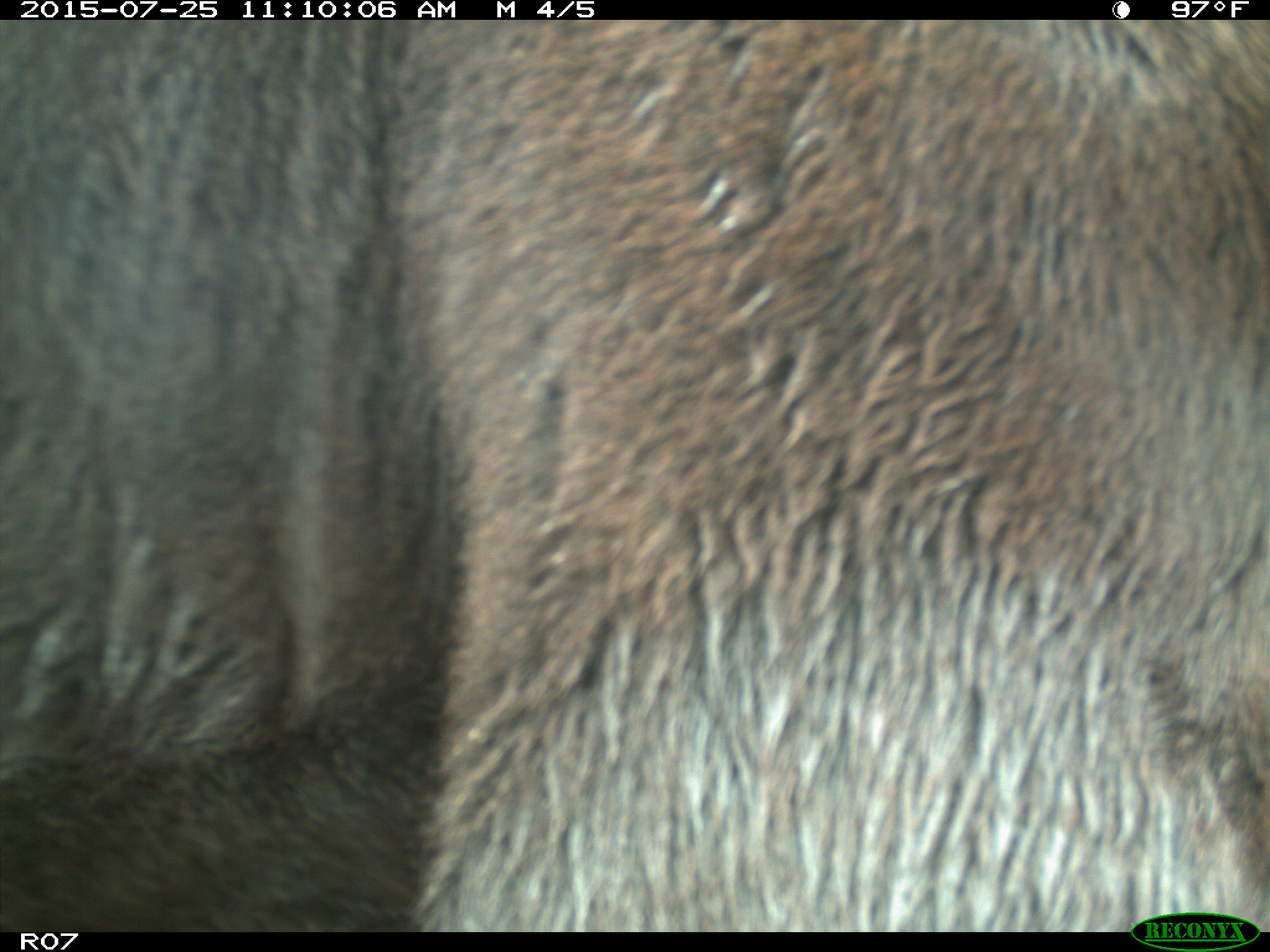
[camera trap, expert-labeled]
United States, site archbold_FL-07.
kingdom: Animalia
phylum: Chordata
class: Mammalia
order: Artiodactyla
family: Bovidae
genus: Bos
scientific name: Bos taurus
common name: domestic cow